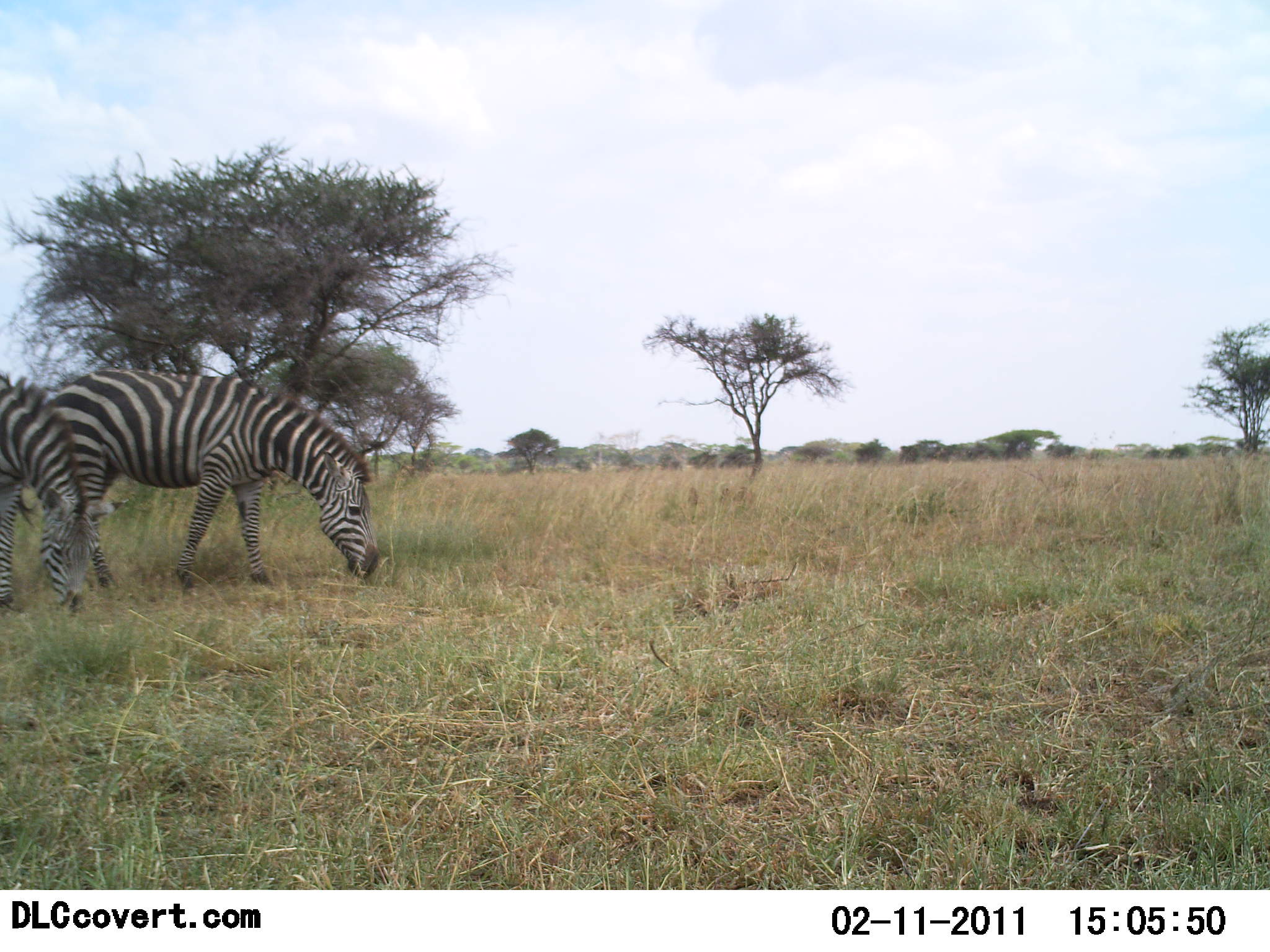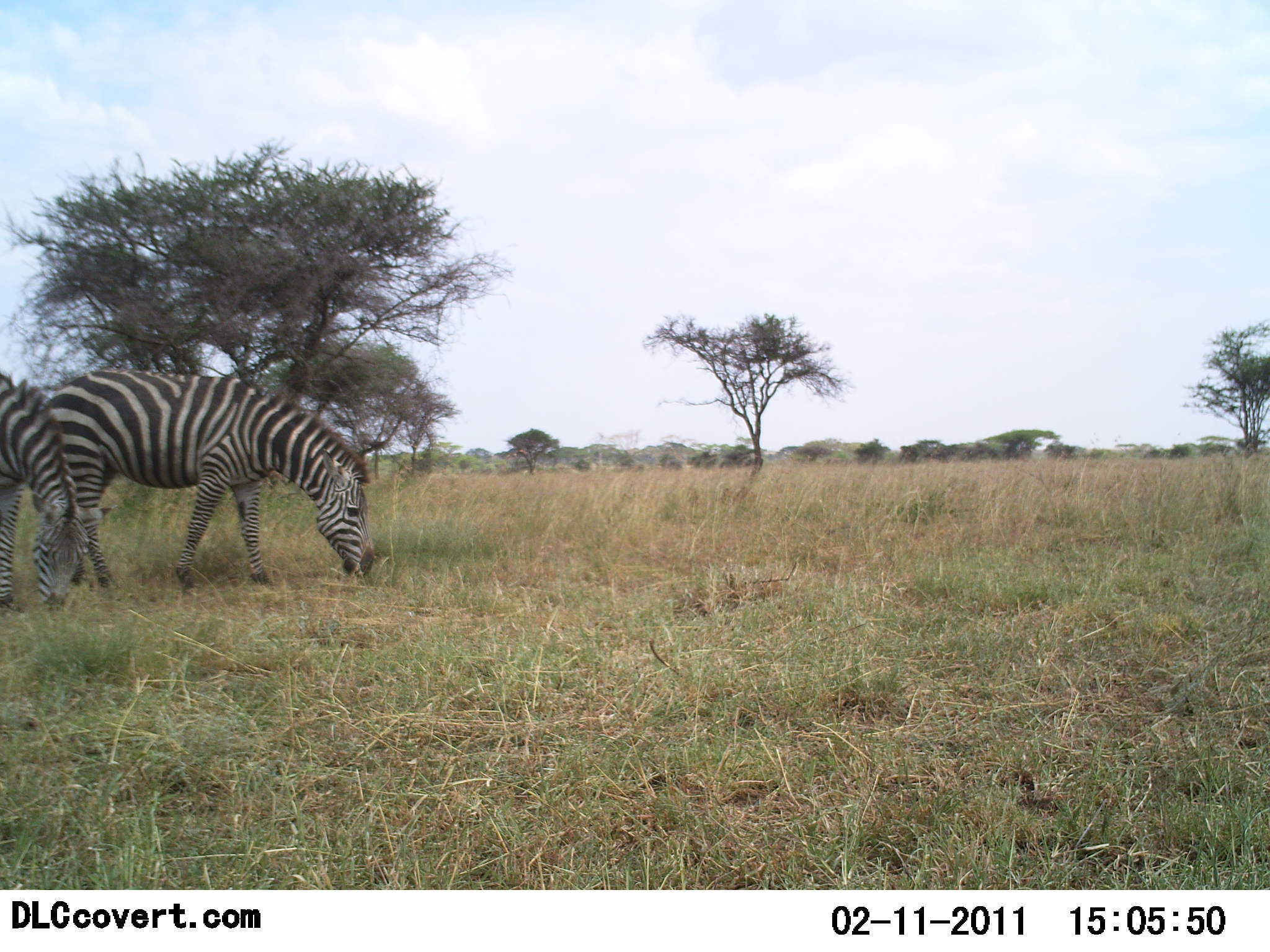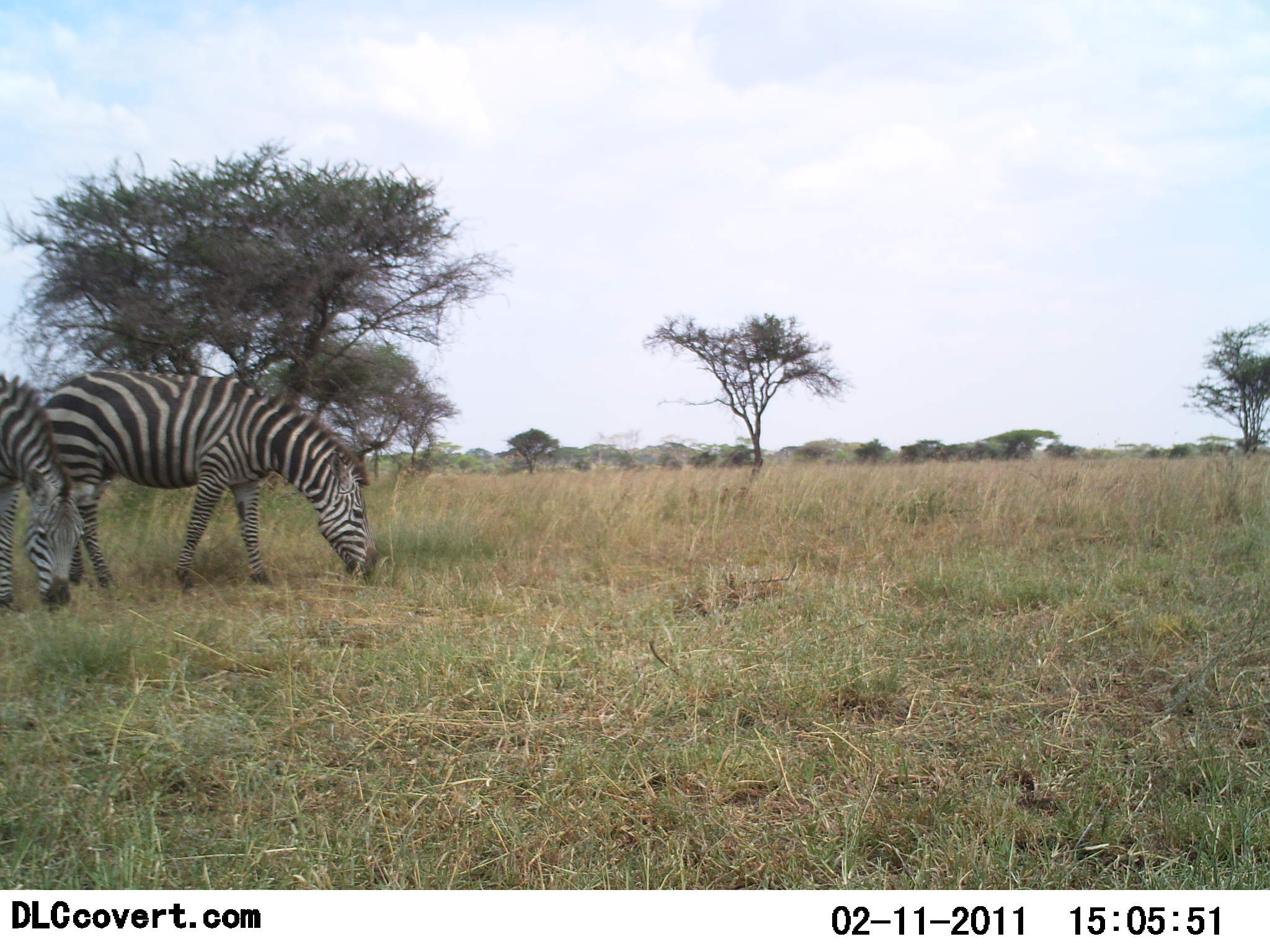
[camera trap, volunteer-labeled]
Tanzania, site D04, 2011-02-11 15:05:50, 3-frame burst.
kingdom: Animalia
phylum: Chordata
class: Mammalia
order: Perissodactyla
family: Equidae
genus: Equus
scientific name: Equus quagga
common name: plains zebra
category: zebra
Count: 2.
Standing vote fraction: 14%.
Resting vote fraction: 0%.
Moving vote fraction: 0%.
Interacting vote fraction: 0%.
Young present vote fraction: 0%.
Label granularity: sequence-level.